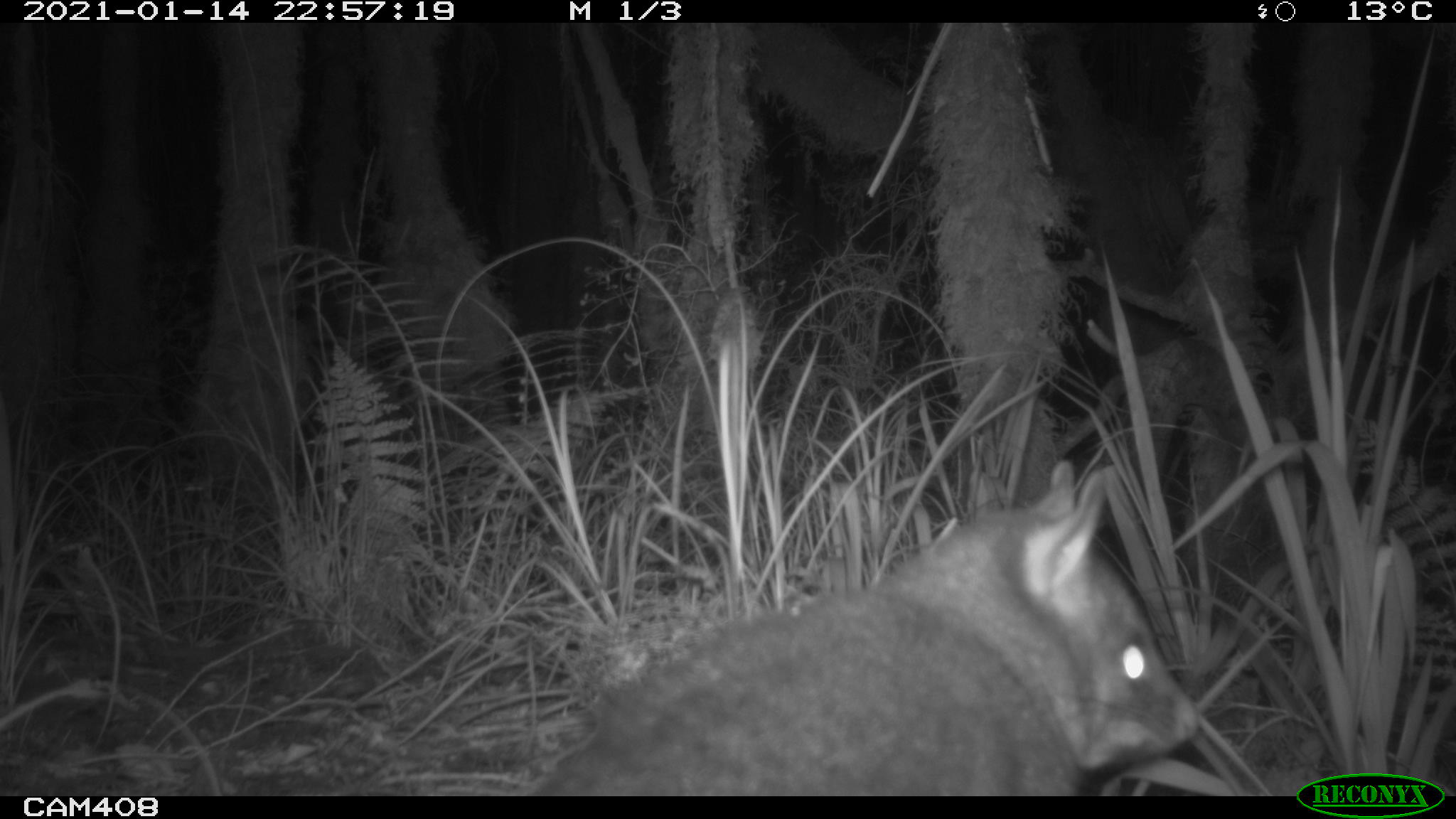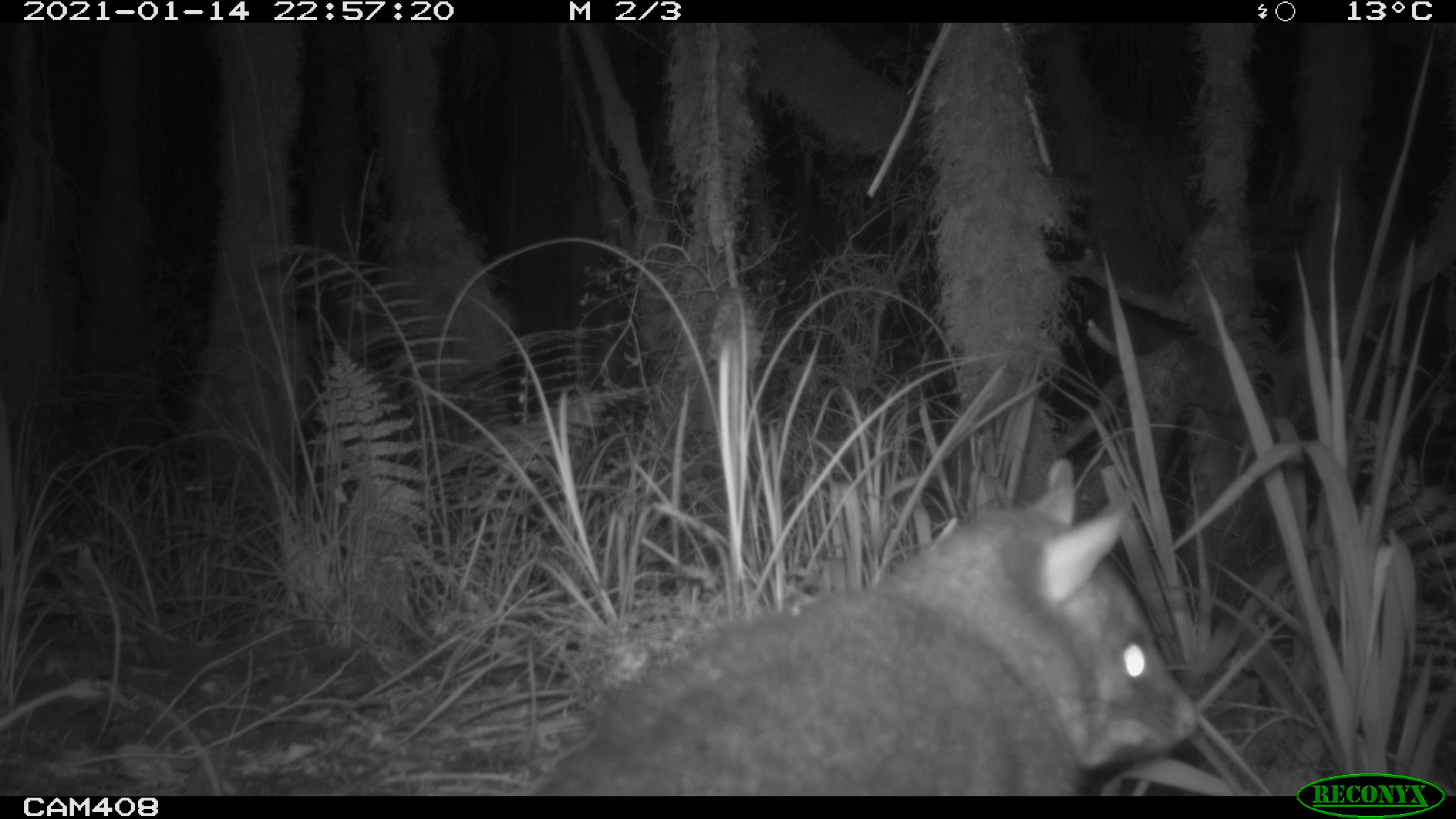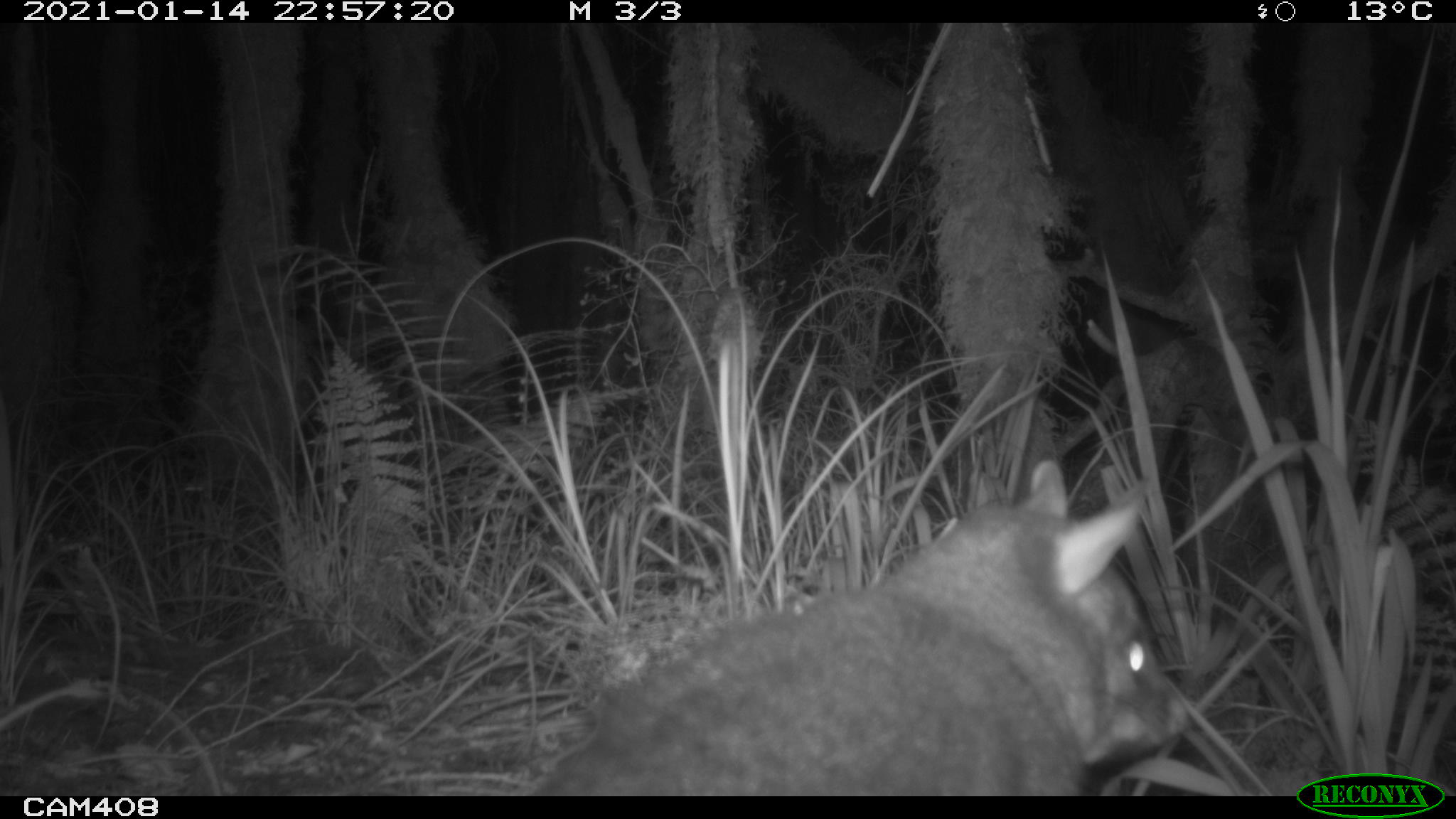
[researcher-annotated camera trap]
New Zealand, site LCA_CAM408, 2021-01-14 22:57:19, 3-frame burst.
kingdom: Animalia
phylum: Chordata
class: Mammalia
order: Diprotodontia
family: Phalangeridae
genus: Trichosurus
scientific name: Trichosurus vulpecula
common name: common brushtail possum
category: possum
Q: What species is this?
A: Possum (common brushtail possum) (Trichosurus vulpecula).